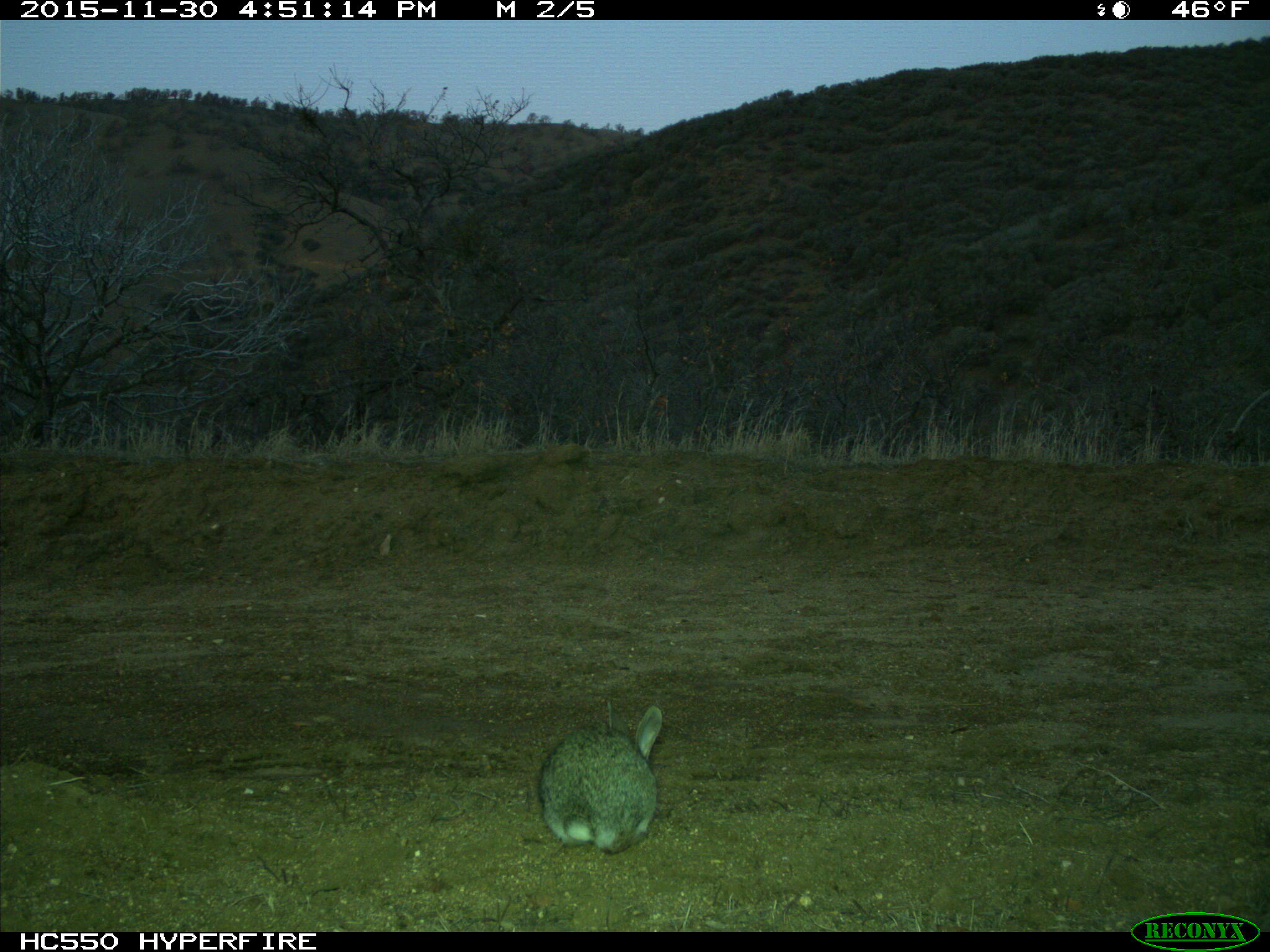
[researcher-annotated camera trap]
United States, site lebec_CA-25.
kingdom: Animalia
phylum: Chordata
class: Mammalia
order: Lagomorpha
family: Leporidae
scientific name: Leporidae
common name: rabbits and hares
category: unidentified rabbit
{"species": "unidentified rabbit (rabbits and hares) (Leporidae)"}